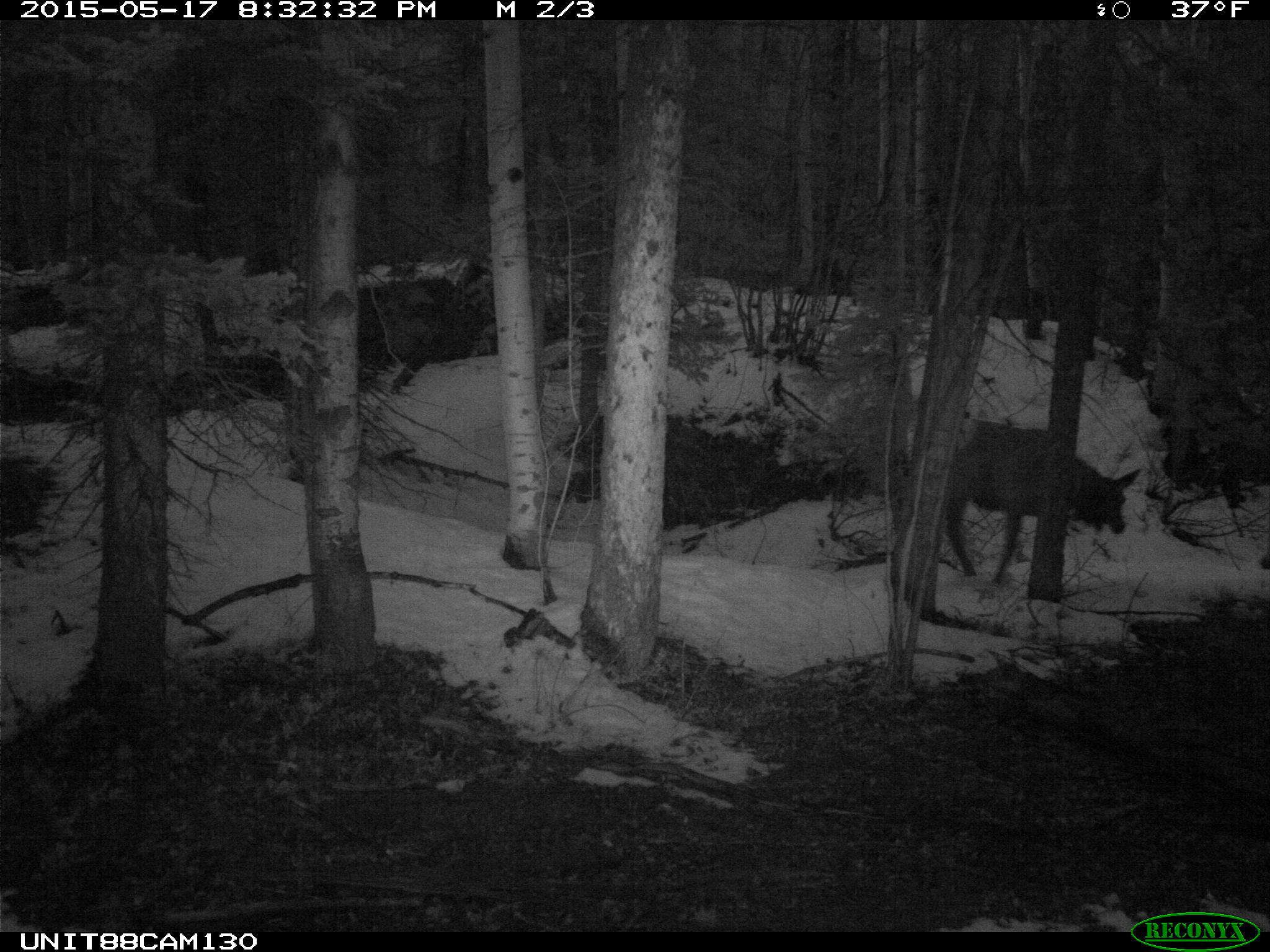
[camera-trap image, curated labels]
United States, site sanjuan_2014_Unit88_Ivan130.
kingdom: Animalia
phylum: Chordata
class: Mammalia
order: Artiodactyla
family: Cervidae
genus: Cervus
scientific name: Cervus elaphus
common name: red deer